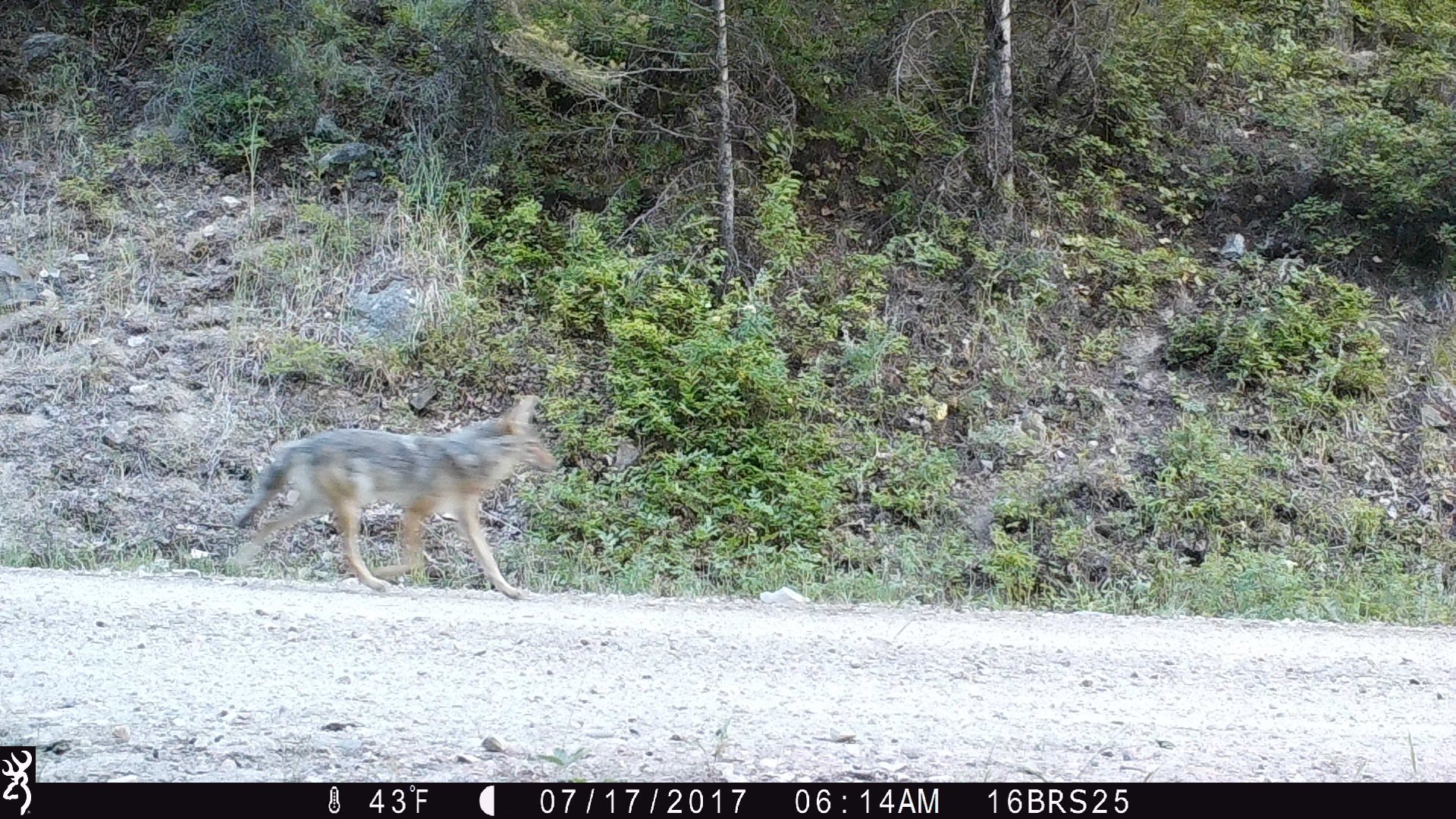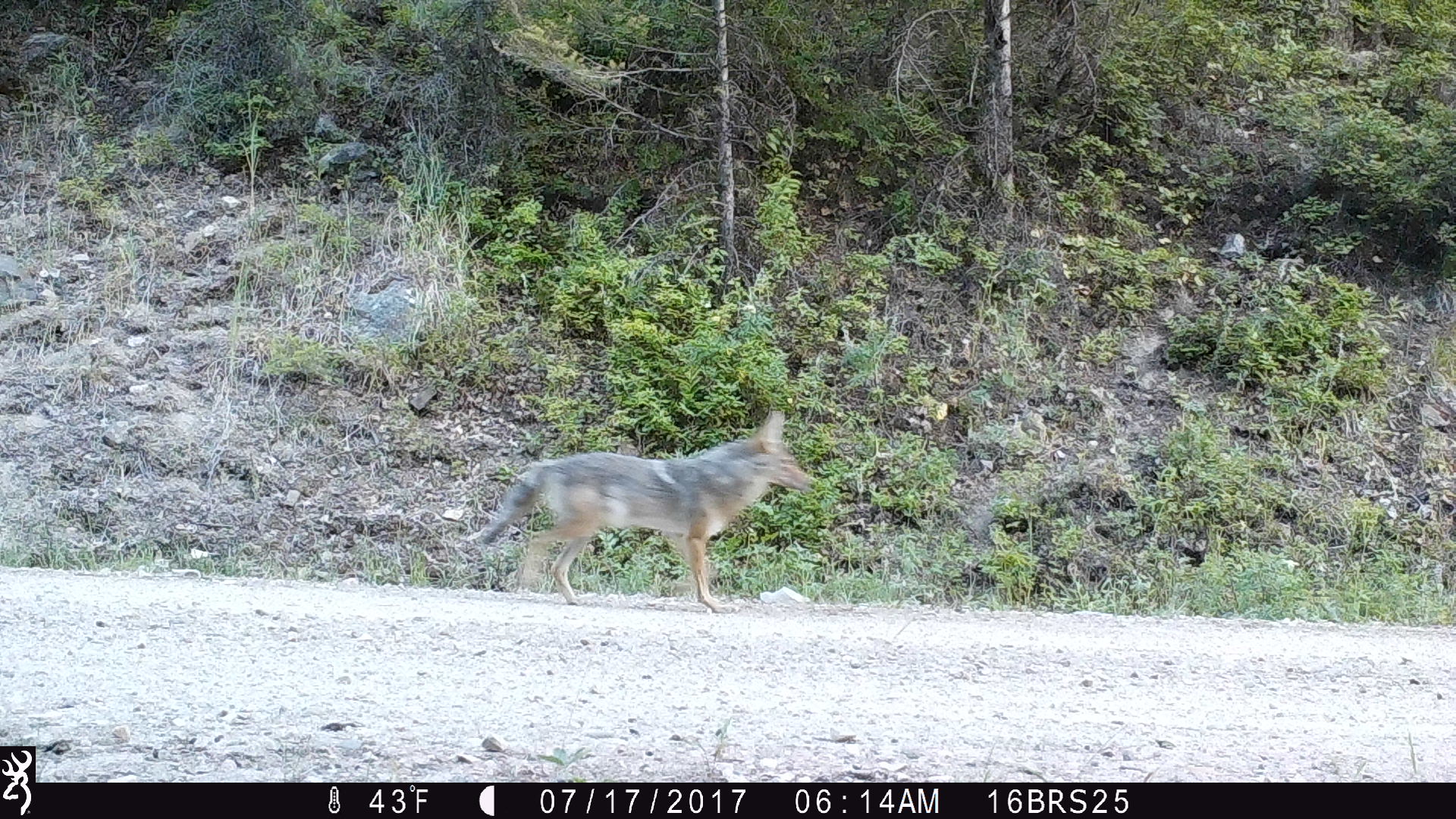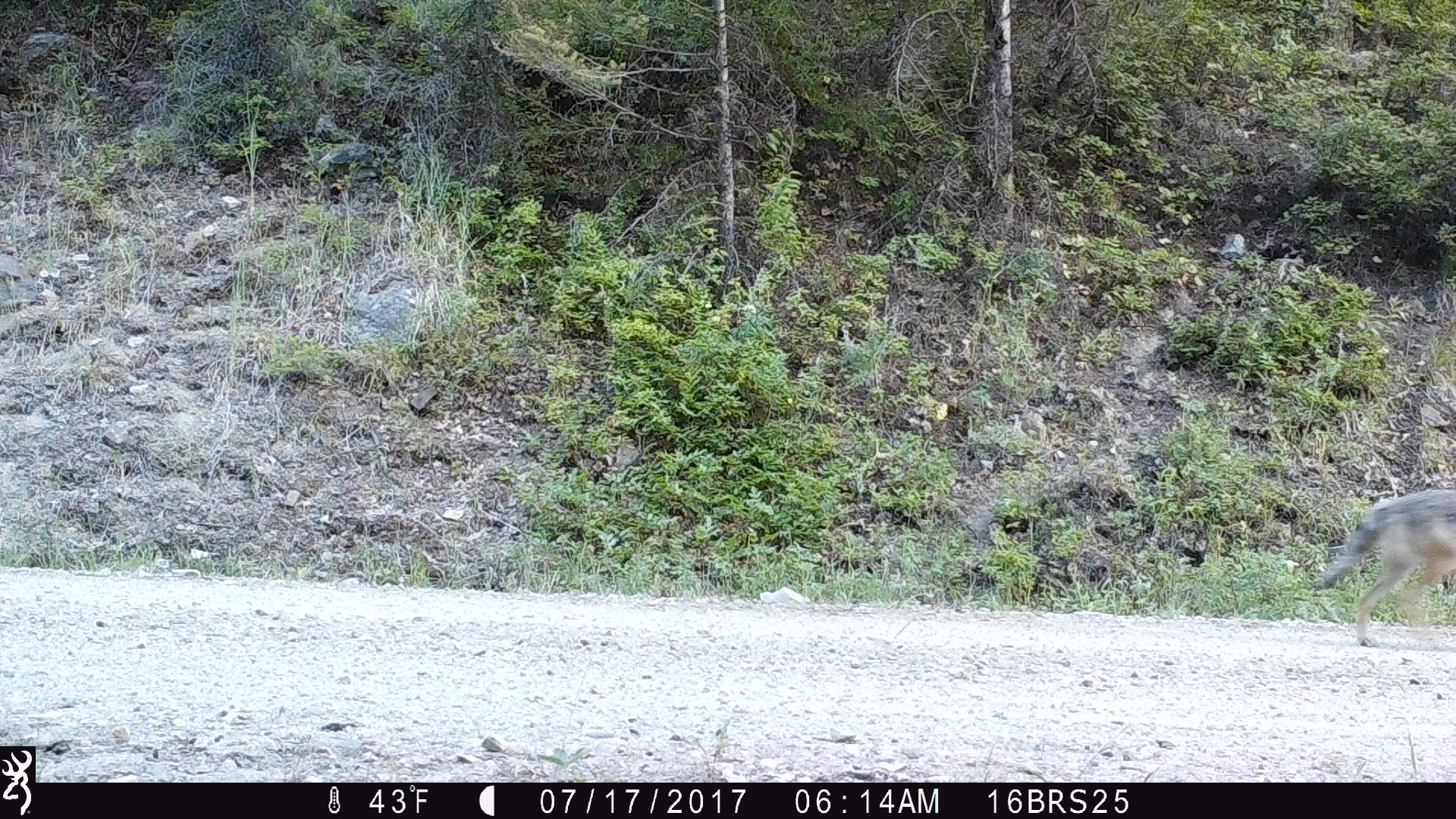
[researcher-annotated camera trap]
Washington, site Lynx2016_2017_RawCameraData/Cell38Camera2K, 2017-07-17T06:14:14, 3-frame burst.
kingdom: Animalia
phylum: Chordata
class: Mammalia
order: Carnivora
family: Canidae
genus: Canis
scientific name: Canis latrans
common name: coyote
Canis latrans (coyote). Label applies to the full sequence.